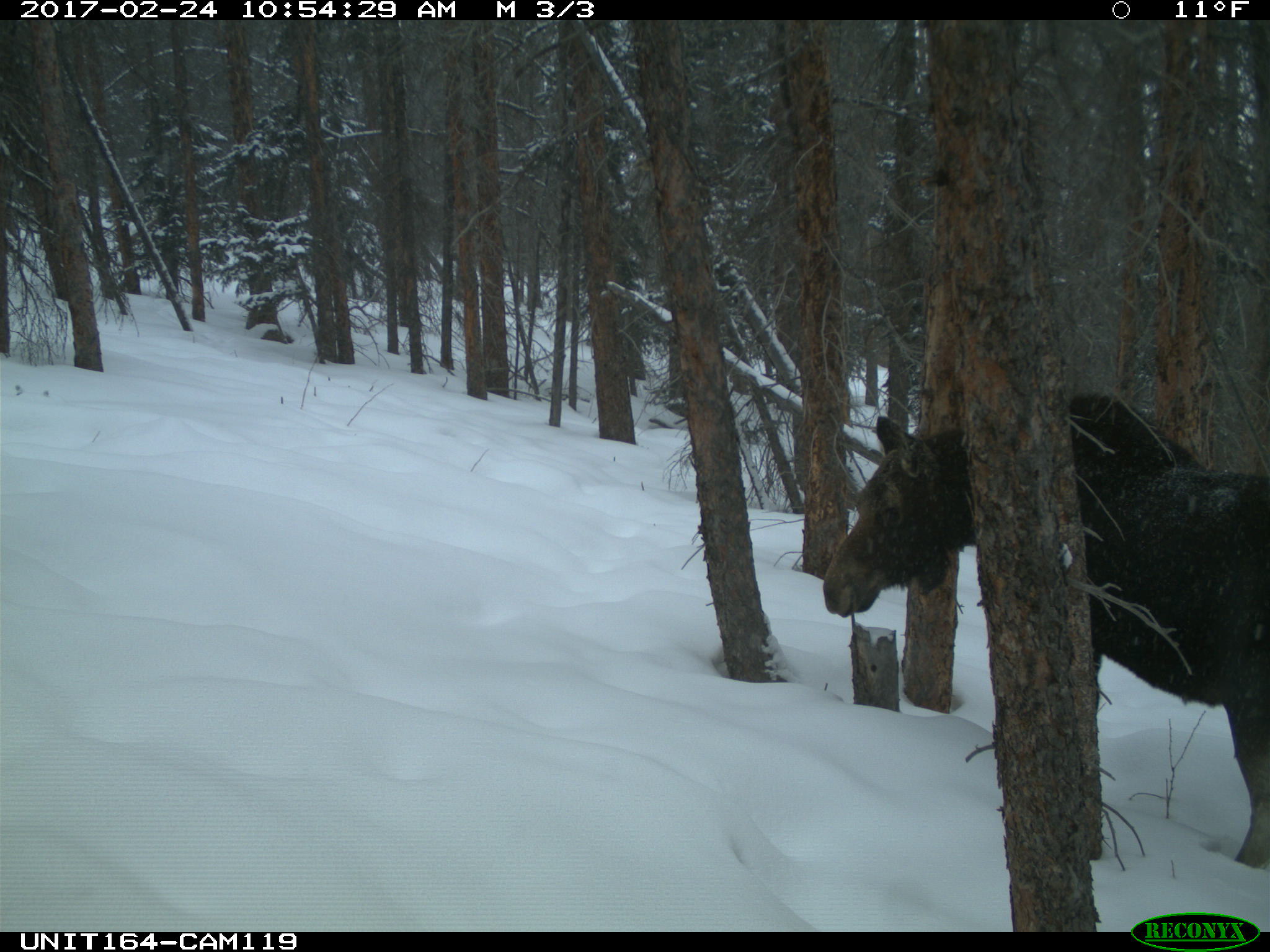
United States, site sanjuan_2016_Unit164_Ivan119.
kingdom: Animalia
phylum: Chordata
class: Mammalia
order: Artiodactyla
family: Cervidae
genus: Alces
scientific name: Alces alces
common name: moose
Alces alces (moose).